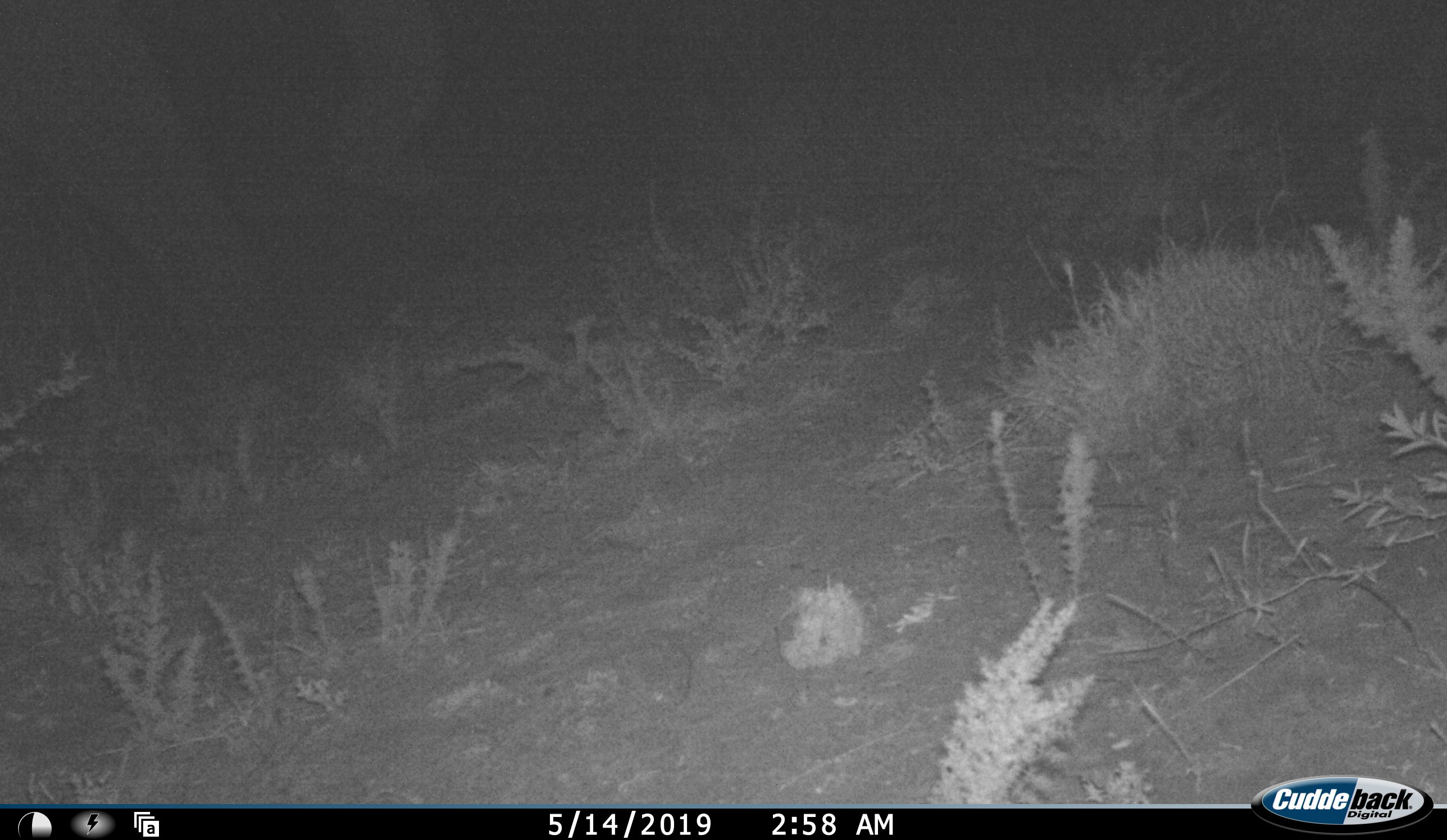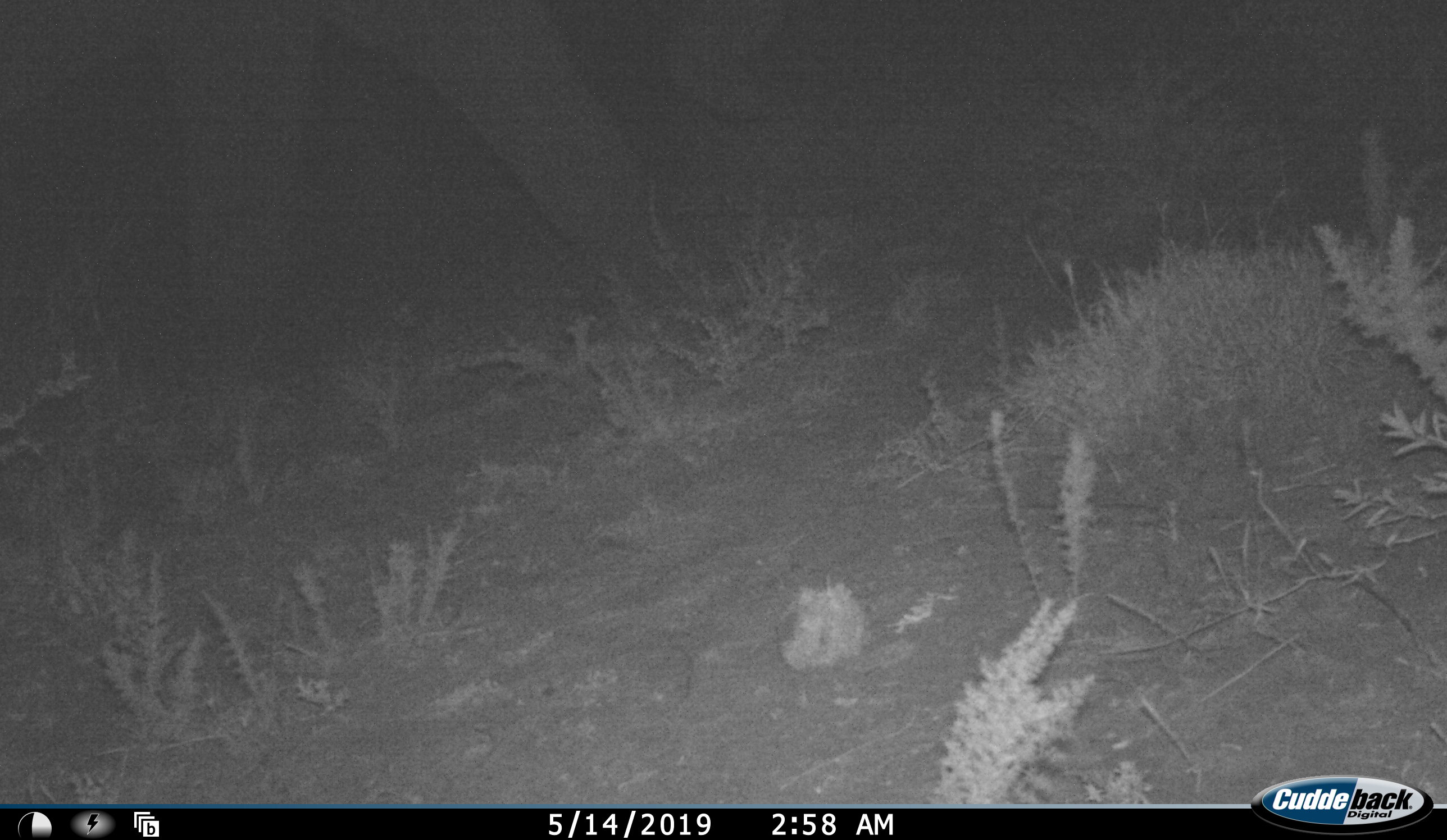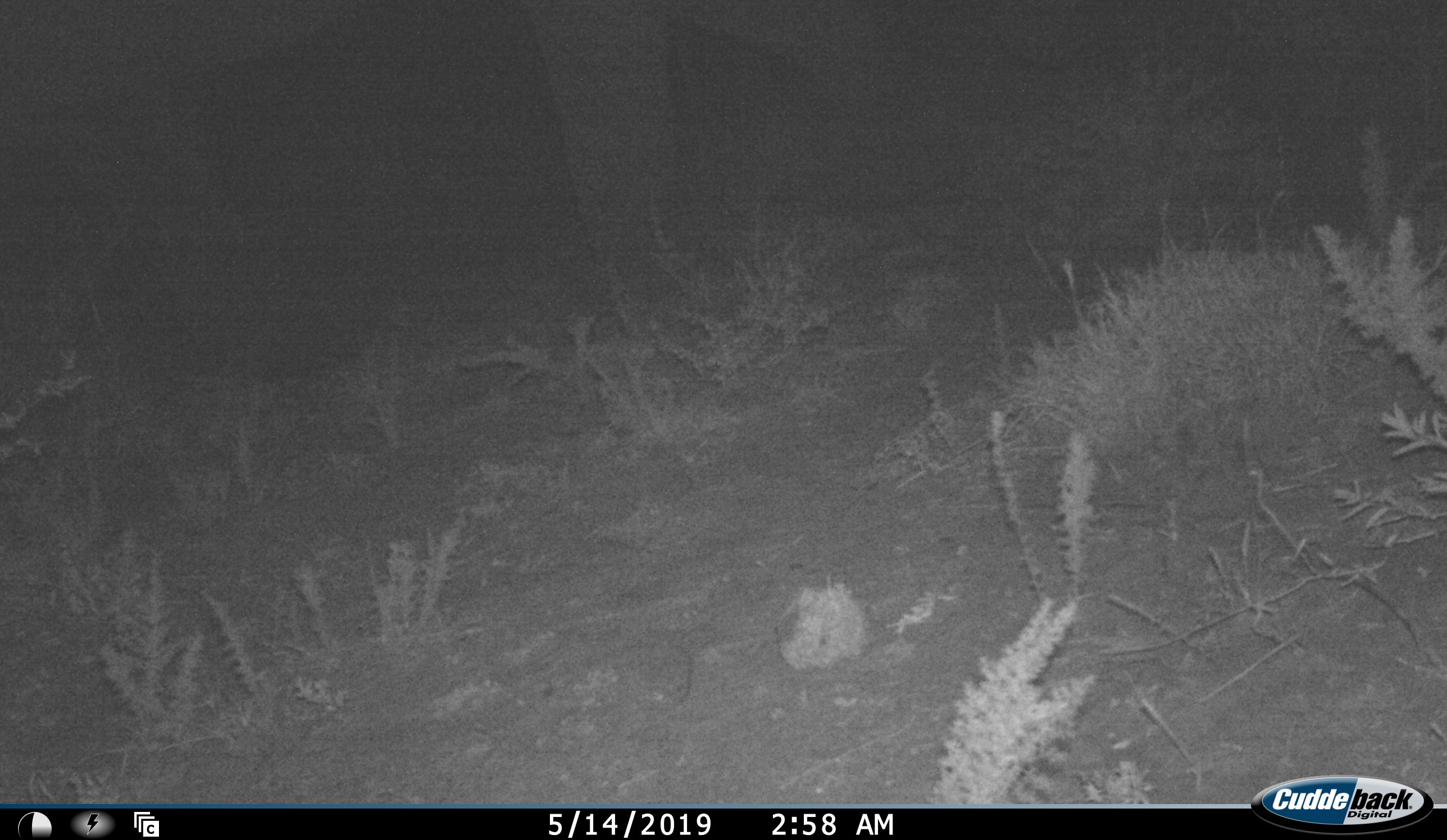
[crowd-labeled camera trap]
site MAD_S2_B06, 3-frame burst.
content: unidentified animal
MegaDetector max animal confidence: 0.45